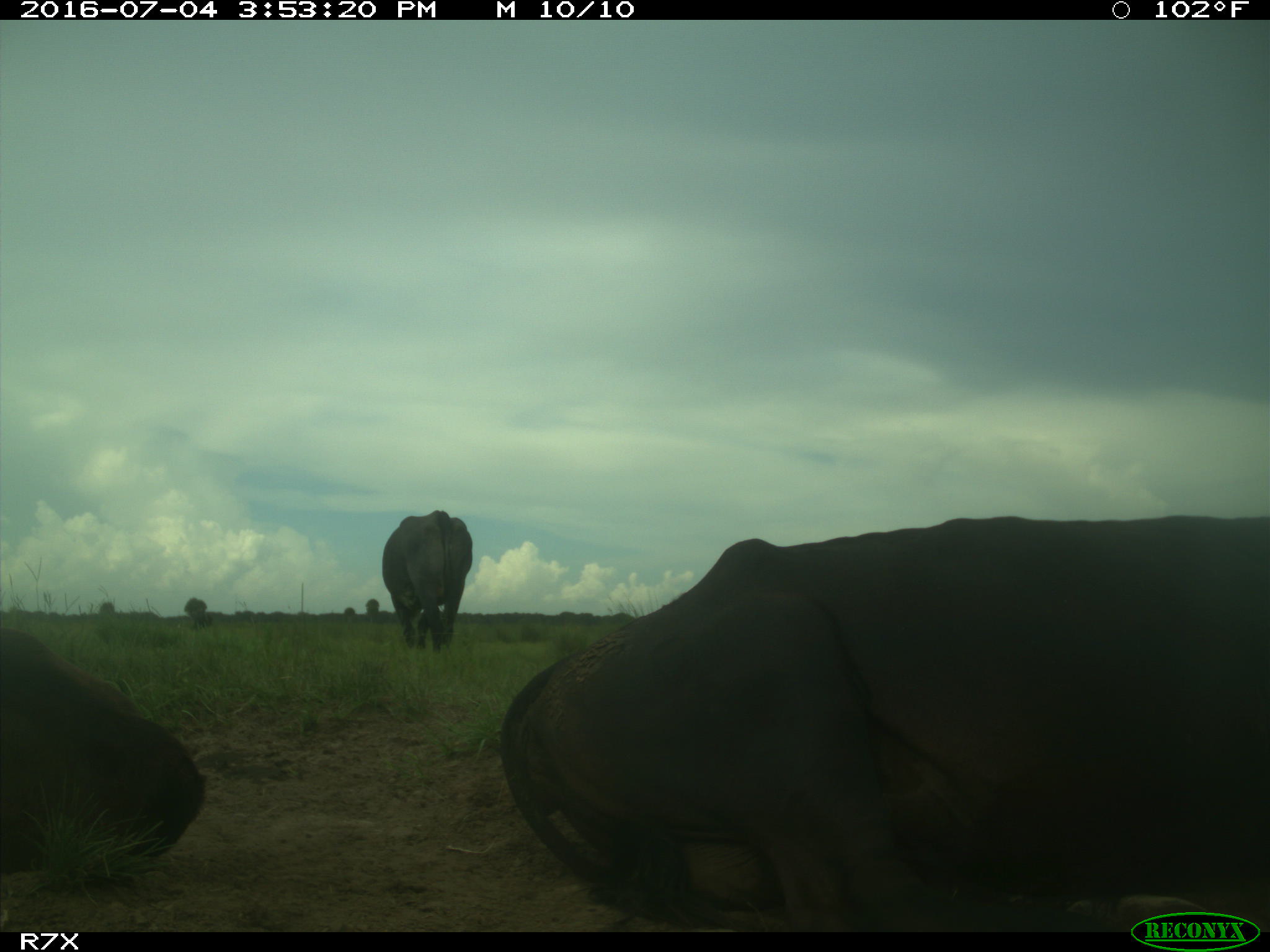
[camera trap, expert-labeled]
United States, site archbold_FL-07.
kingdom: Animalia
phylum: Chordata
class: Mammalia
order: Artiodactyla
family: Bovidae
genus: Bos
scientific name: Bos taurus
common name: domestic cow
Bos taurus (domestic cow).